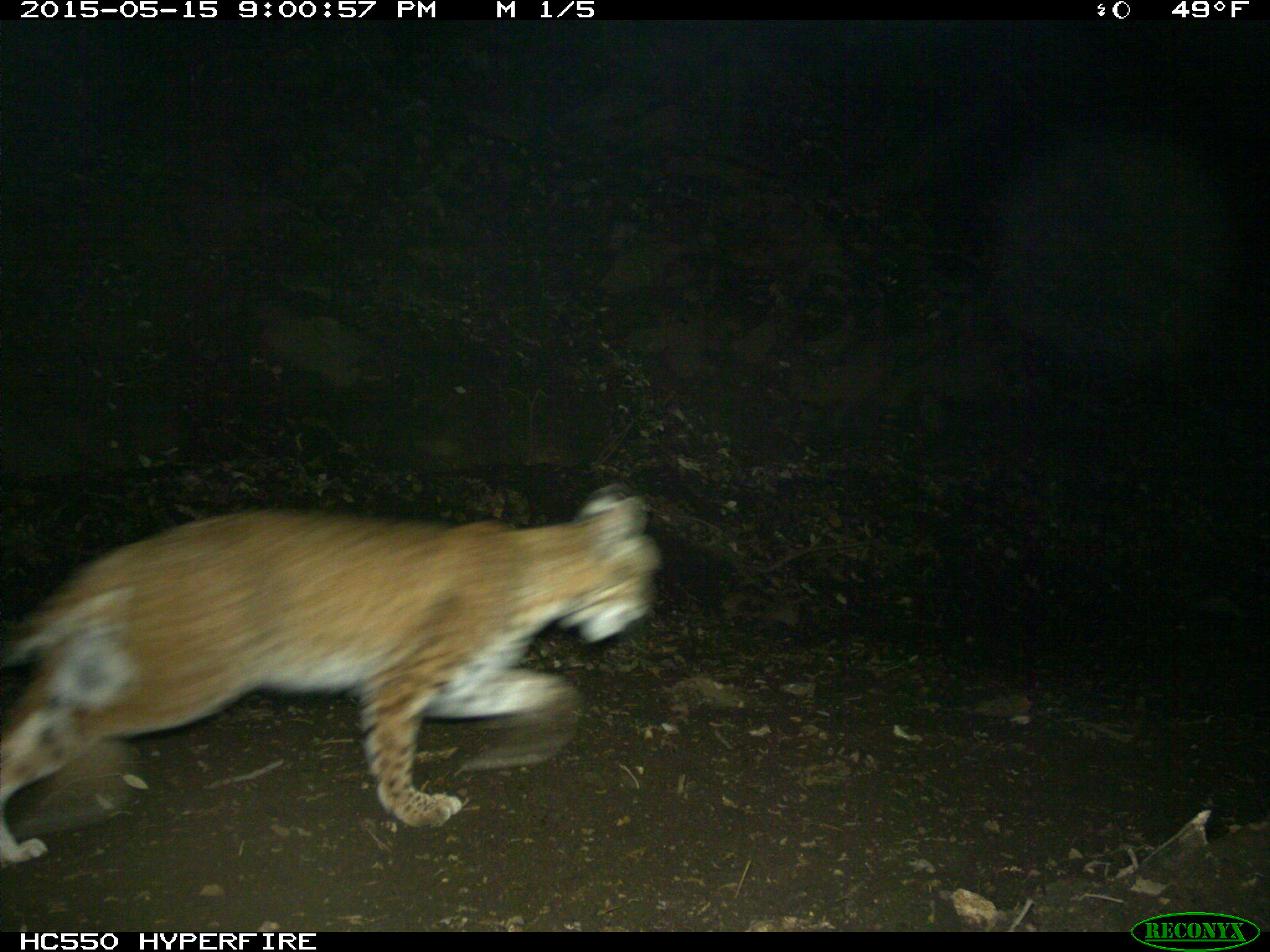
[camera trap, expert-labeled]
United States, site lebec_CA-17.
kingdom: Animalia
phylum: Chordata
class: Mammalia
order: Carnivora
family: Felidae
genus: Lynx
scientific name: Lynx rufus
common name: bobcat